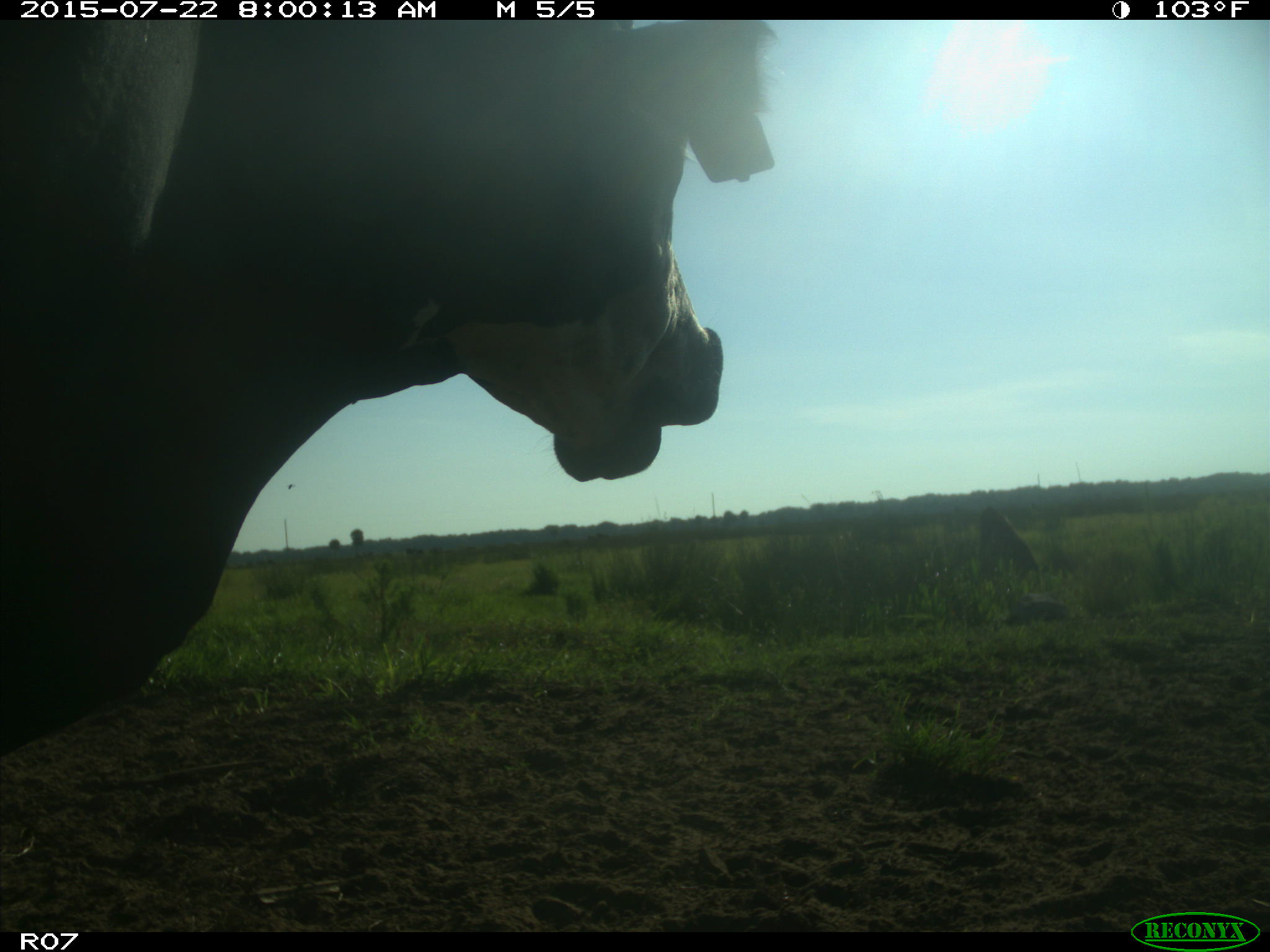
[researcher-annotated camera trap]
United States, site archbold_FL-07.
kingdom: Animalia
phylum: Chordata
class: Mammalia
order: Carnivora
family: Procyonidae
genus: Procyon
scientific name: Procyon lotor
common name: common raccoon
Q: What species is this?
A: Procyon lotor (common raccoon).